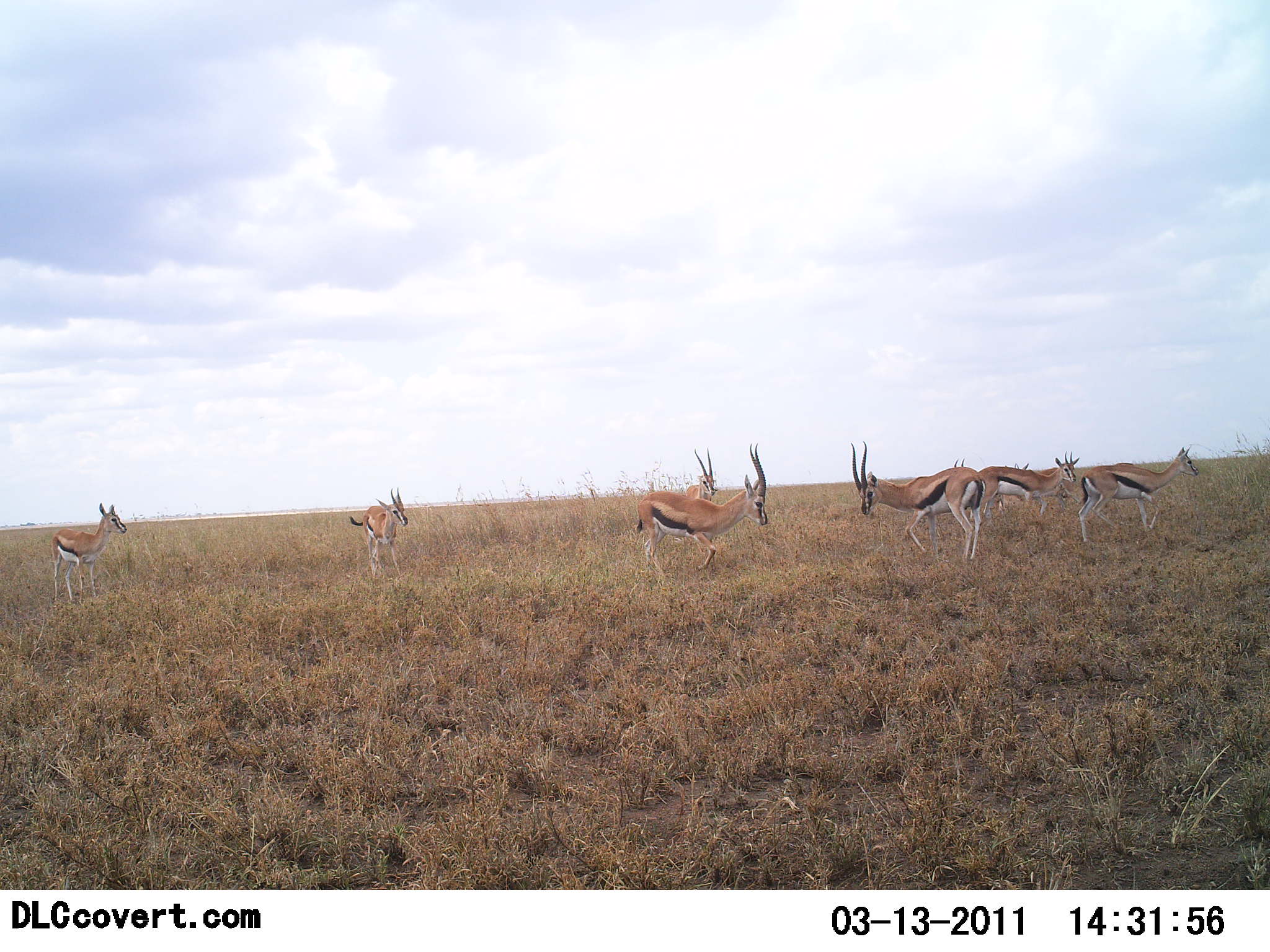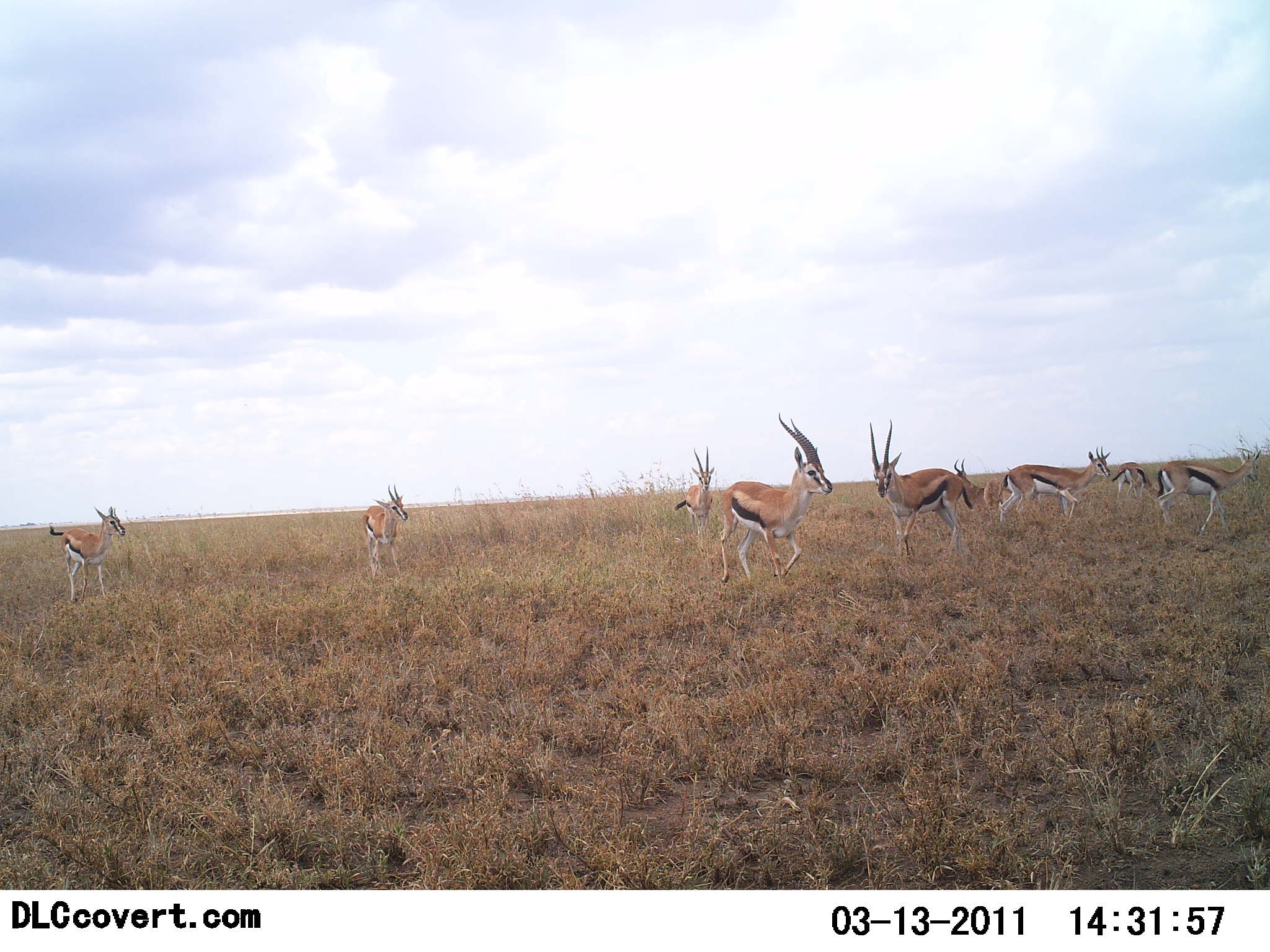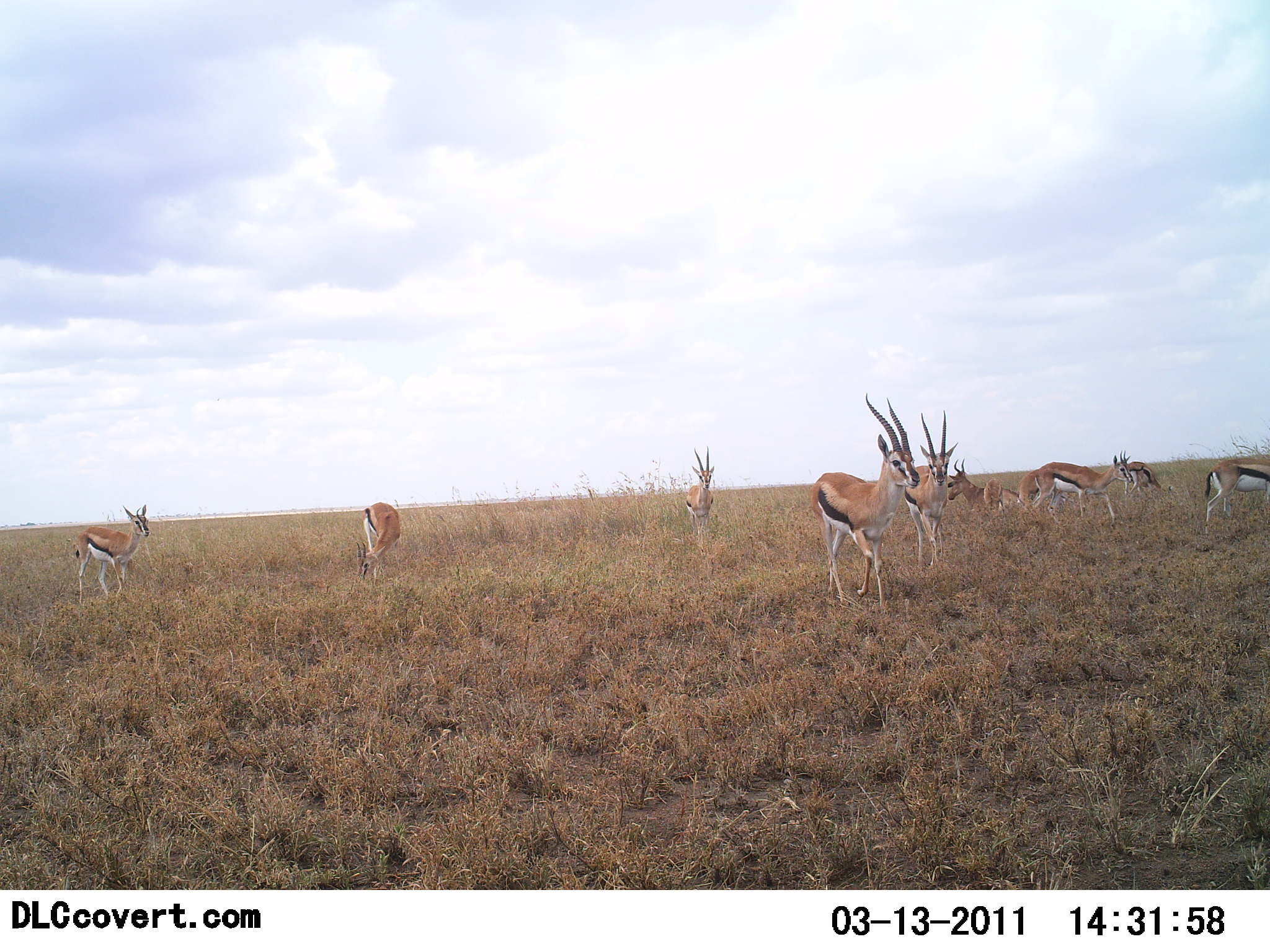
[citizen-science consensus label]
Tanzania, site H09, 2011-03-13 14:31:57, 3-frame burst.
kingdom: Animalia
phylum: Chordata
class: Mammalia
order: Artiodactyla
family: Bovidae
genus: Eudorcas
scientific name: Eudorcas thomsonii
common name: thomson's gazelle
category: gazellethomsons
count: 9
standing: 45%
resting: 18%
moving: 73%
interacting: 27%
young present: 9%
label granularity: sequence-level